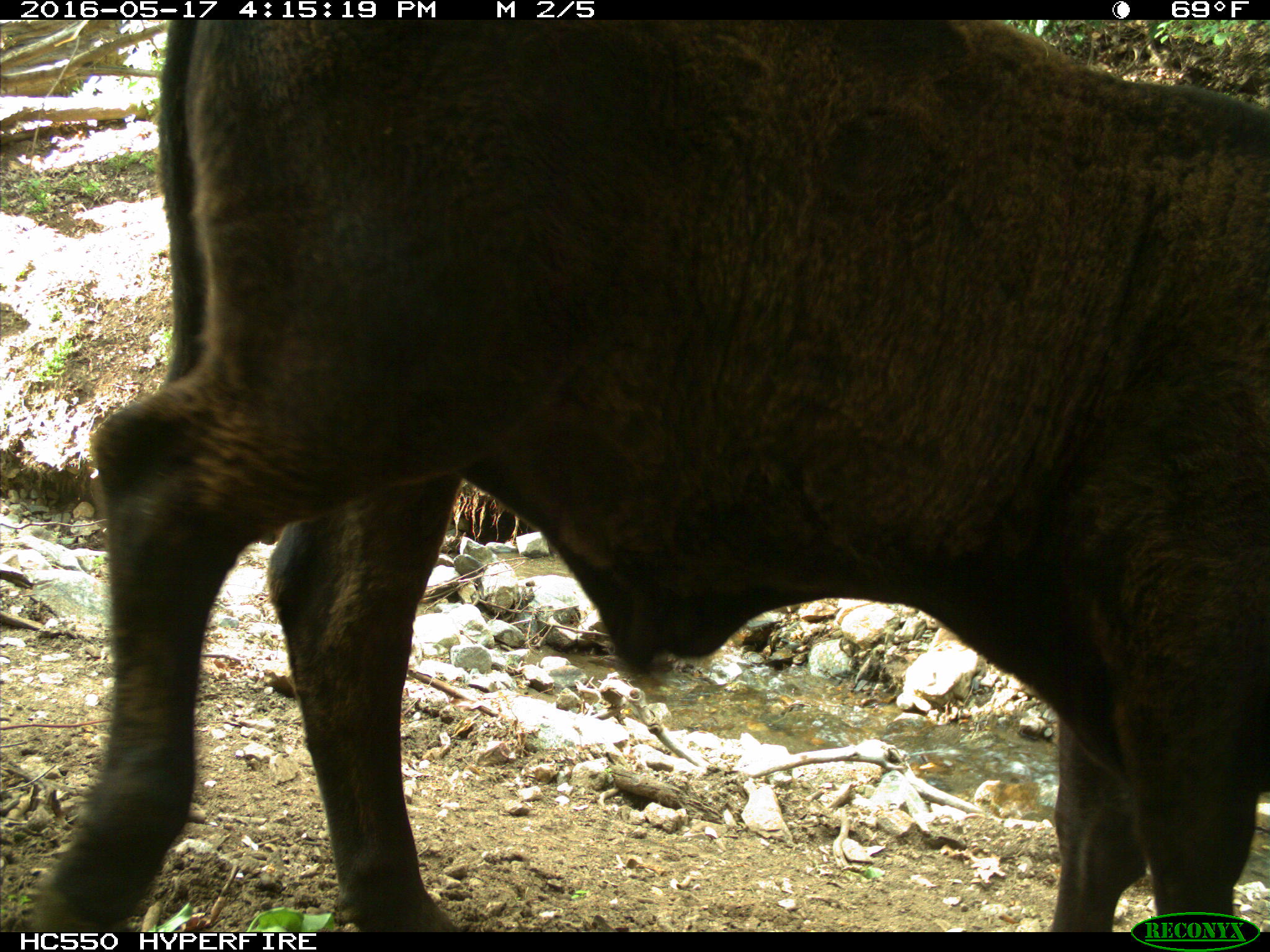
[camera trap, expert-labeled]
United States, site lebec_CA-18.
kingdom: Animalia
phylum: Chordata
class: Mammalia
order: Artiodactyla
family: Bovidae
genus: Bos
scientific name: Bos taurus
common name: domestic cow